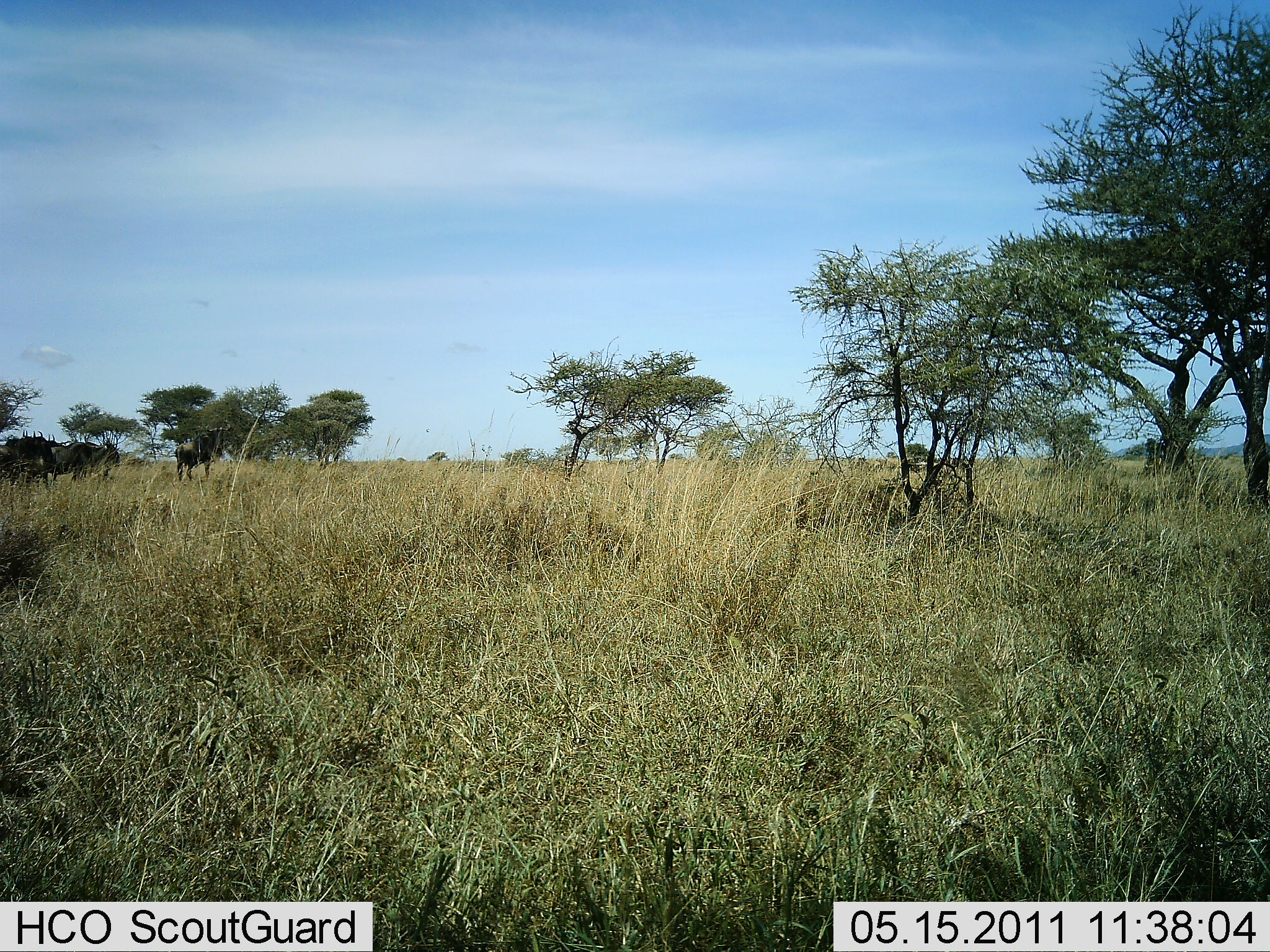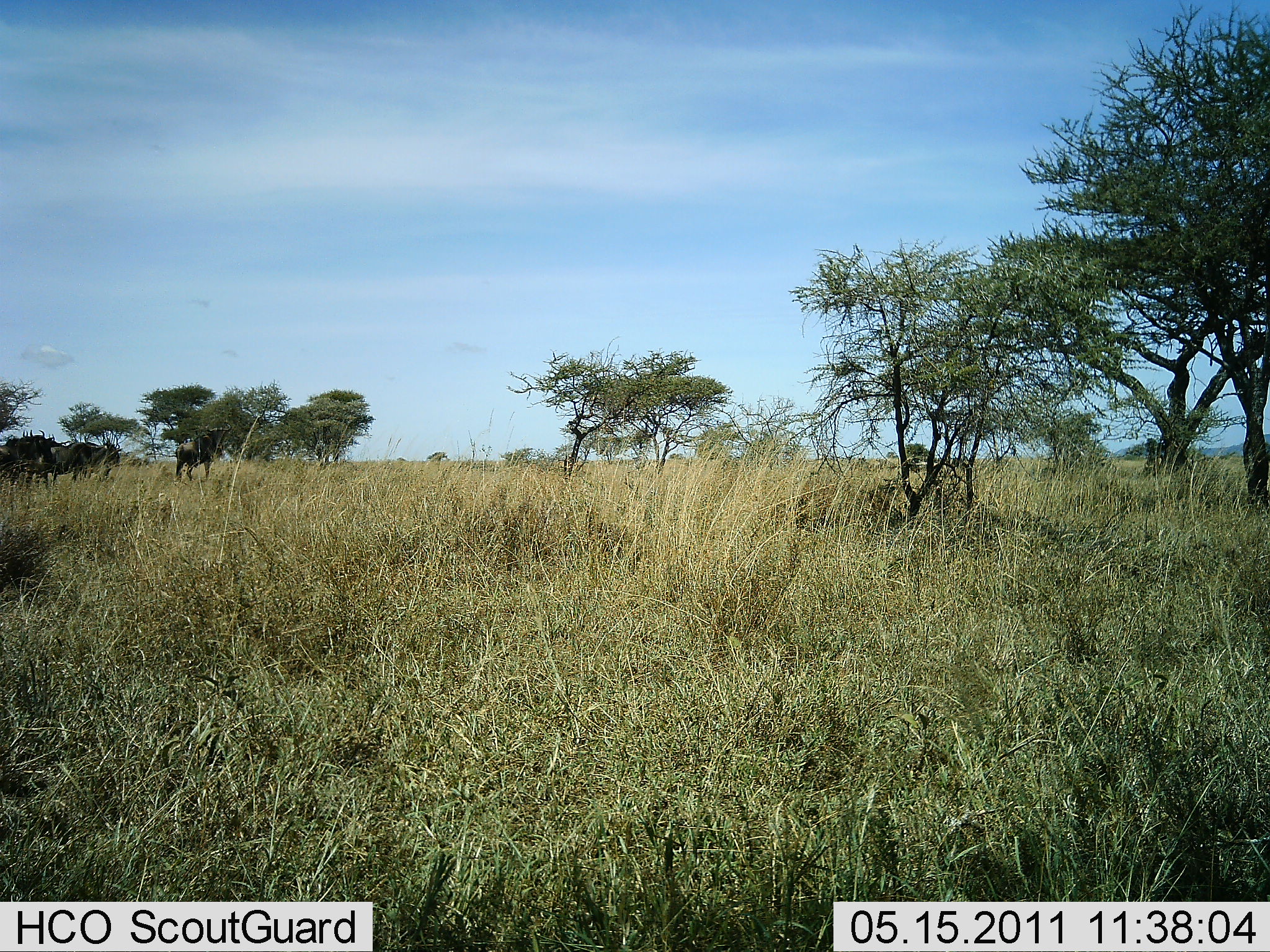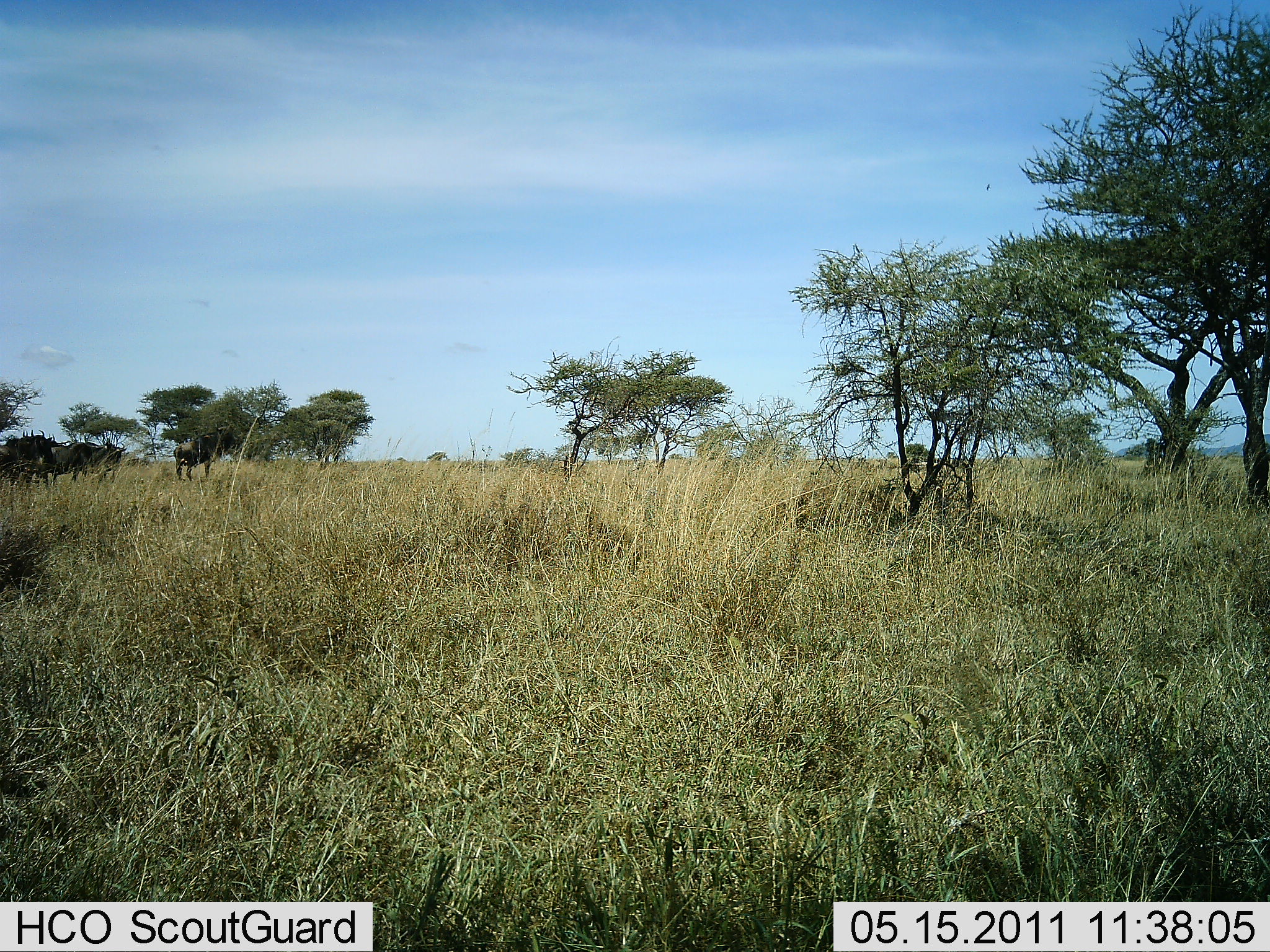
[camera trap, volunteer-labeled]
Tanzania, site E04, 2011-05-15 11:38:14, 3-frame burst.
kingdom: Animalia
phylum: Chordata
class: Mammalia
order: Artiodactyla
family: Bovidae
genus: Connochaetes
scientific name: Connochaetes taurinus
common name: blue wildebeest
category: wildebeest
Wildebeest (blue wildebeest) (Connochaetes taurinus), count 4. Behavior (volunteer vote fractions): standing 100%, resting 0%, moving 0%, interacting 0%. Young present (vote fraction): 0%. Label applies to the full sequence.